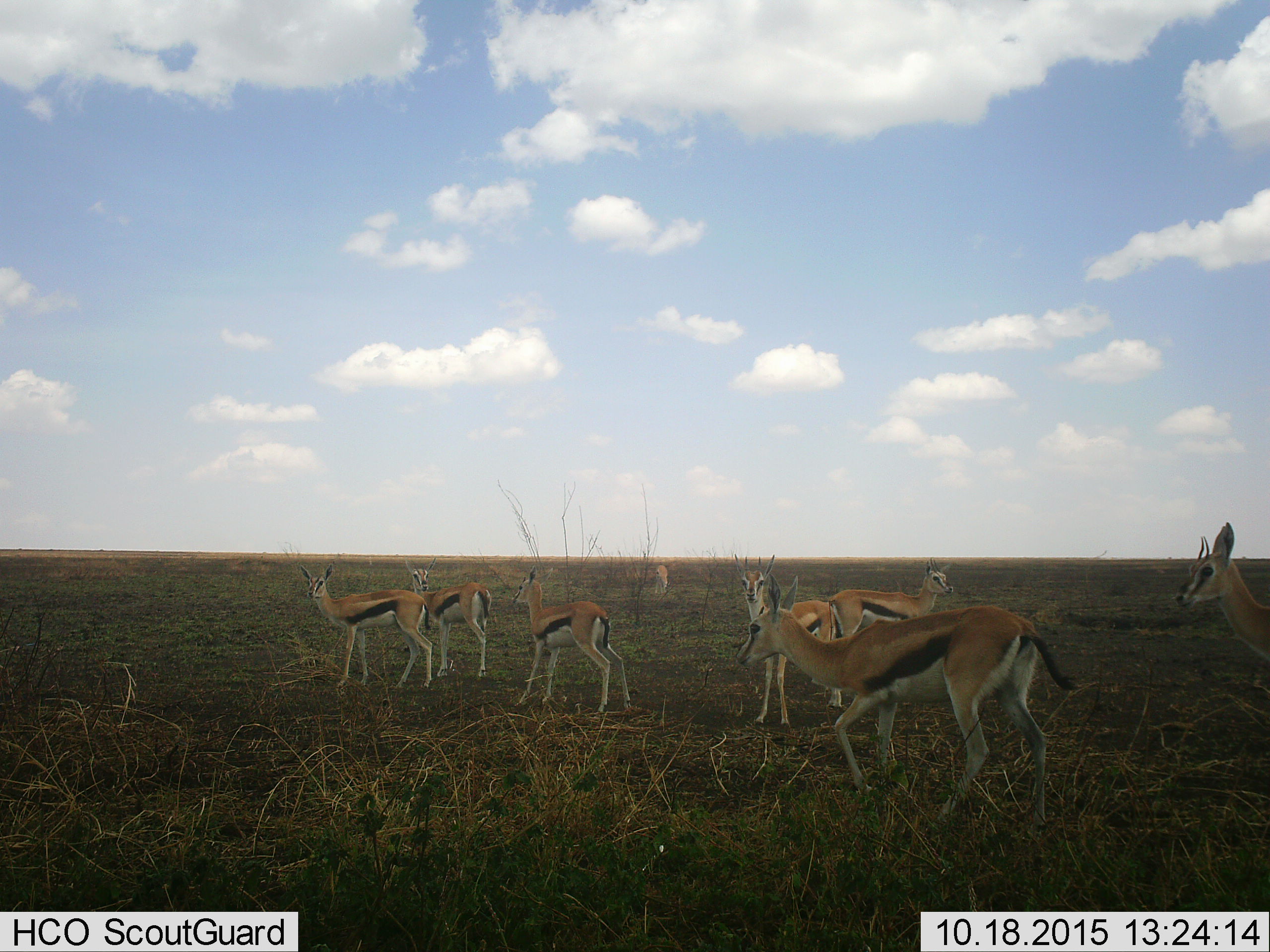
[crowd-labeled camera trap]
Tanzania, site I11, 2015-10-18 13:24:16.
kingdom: Animalia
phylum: Chordata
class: Mammalia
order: Artiodactyla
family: Bovidae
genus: Eudorcas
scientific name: Eudorcas thomsonii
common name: thomson's gazelle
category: gazellethomsons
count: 8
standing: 100%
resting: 0%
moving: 33%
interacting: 0%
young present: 0%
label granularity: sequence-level